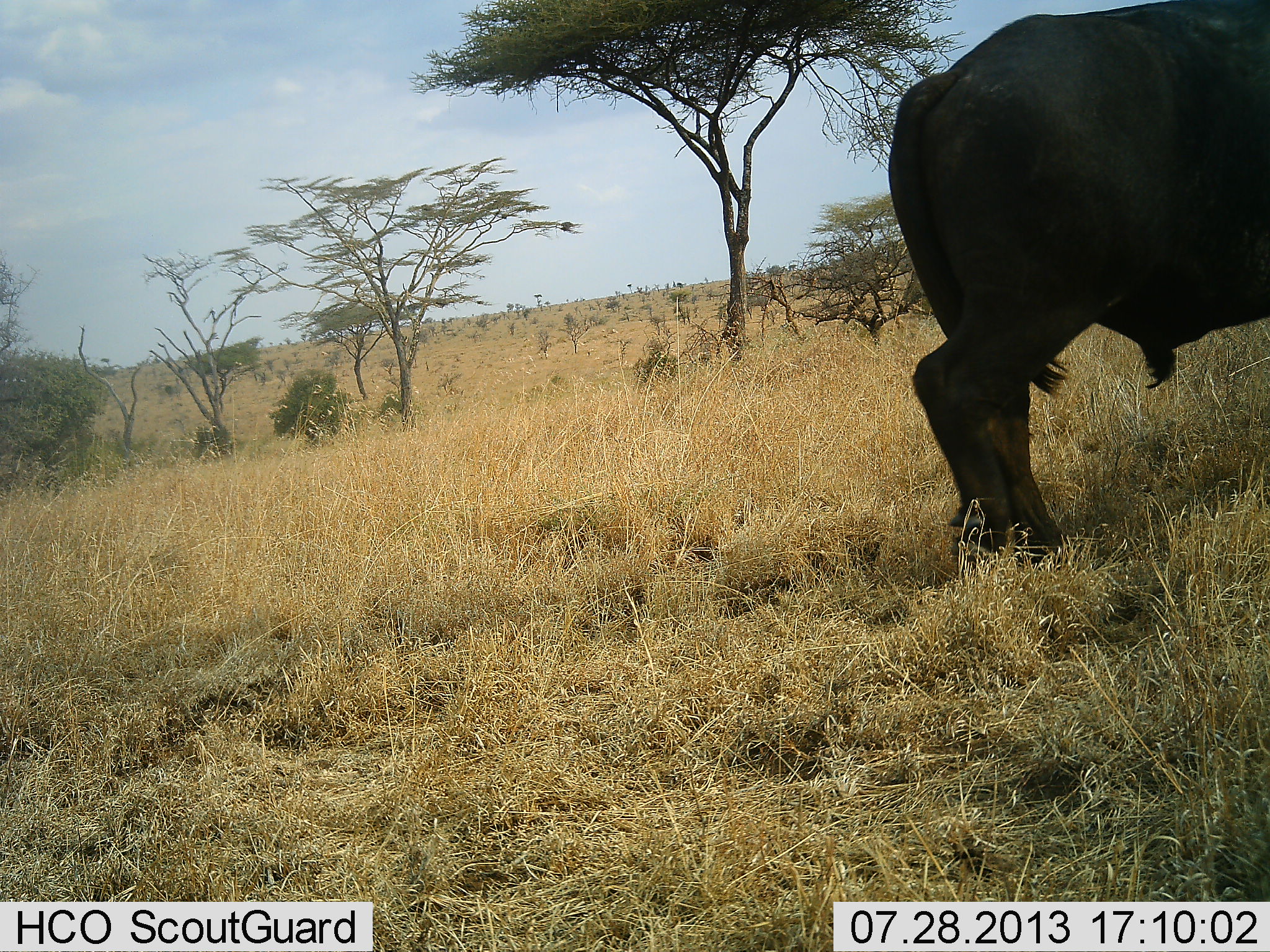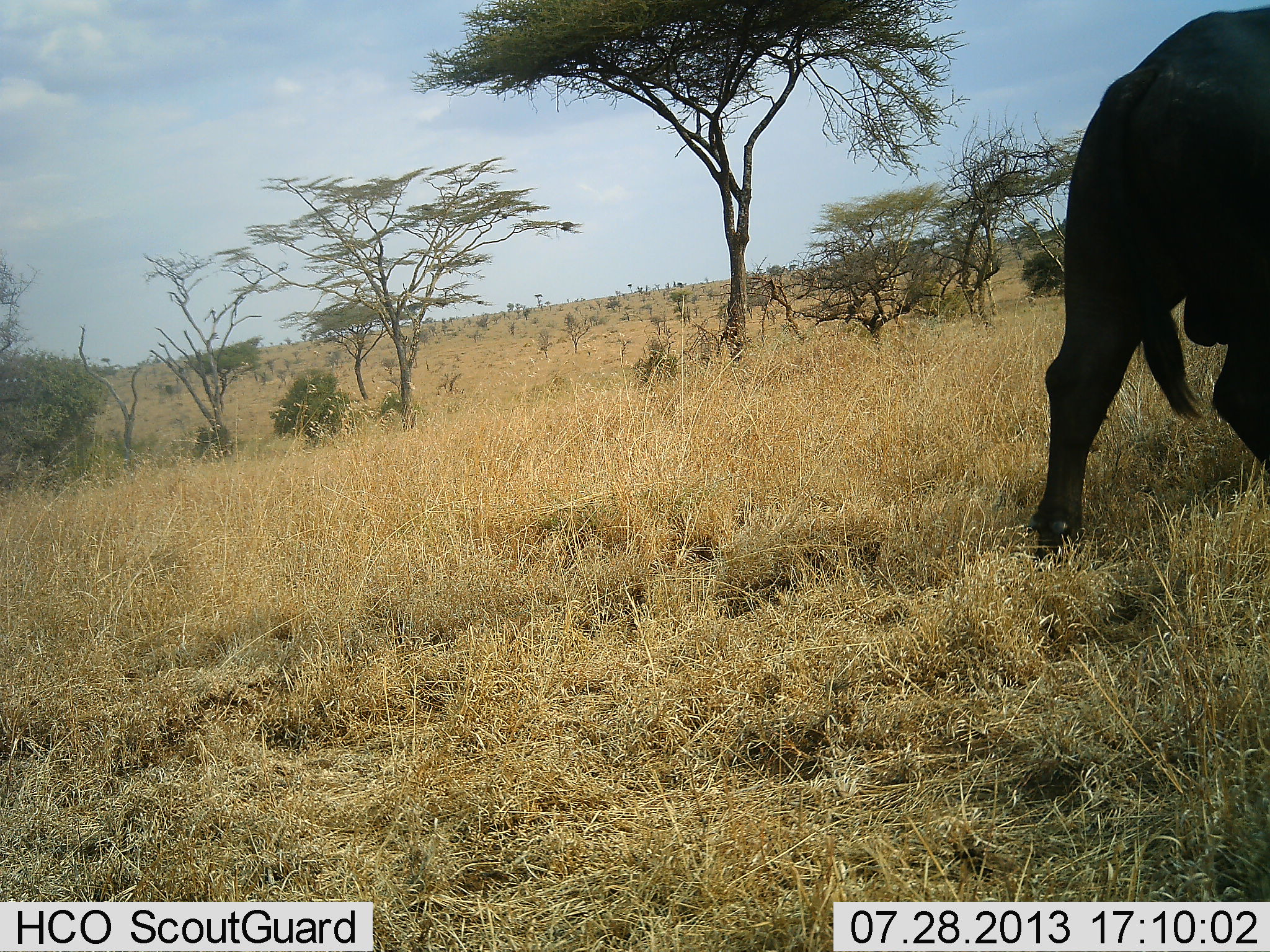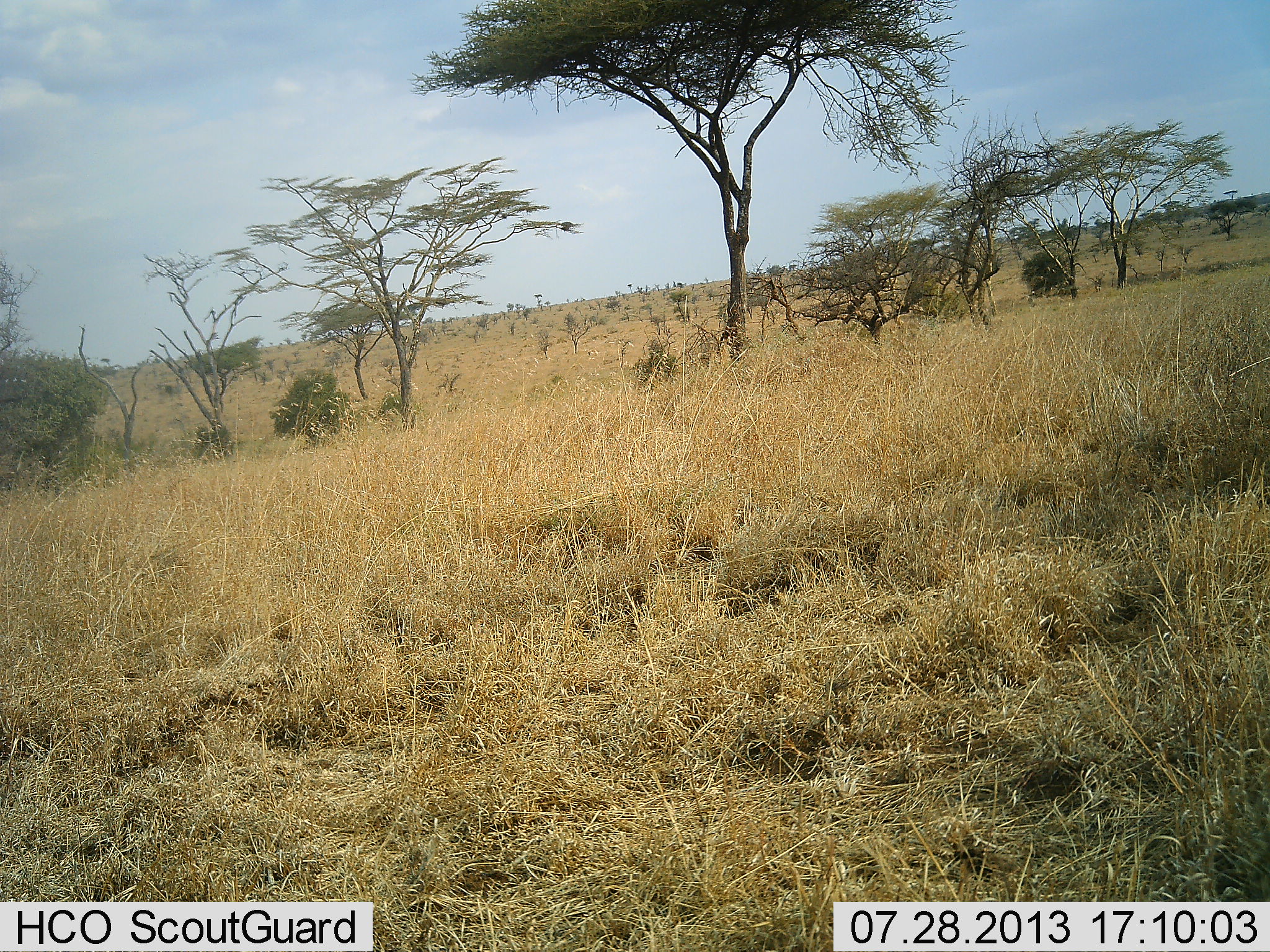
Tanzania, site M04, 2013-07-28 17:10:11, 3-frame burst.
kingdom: Animalia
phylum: Chordata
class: Mammalia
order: Artiodactyla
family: Bovidae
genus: Syncerus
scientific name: Syncerus caffer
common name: cape buffalo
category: buffalo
Buffalo (cape buffalo) (Syncerus caffer), count 1. Behavior (volunteer vote fractions): standing 0%, resting 0%, moving 100%, interacting 0%. Young present (vote fraction): 0%. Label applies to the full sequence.